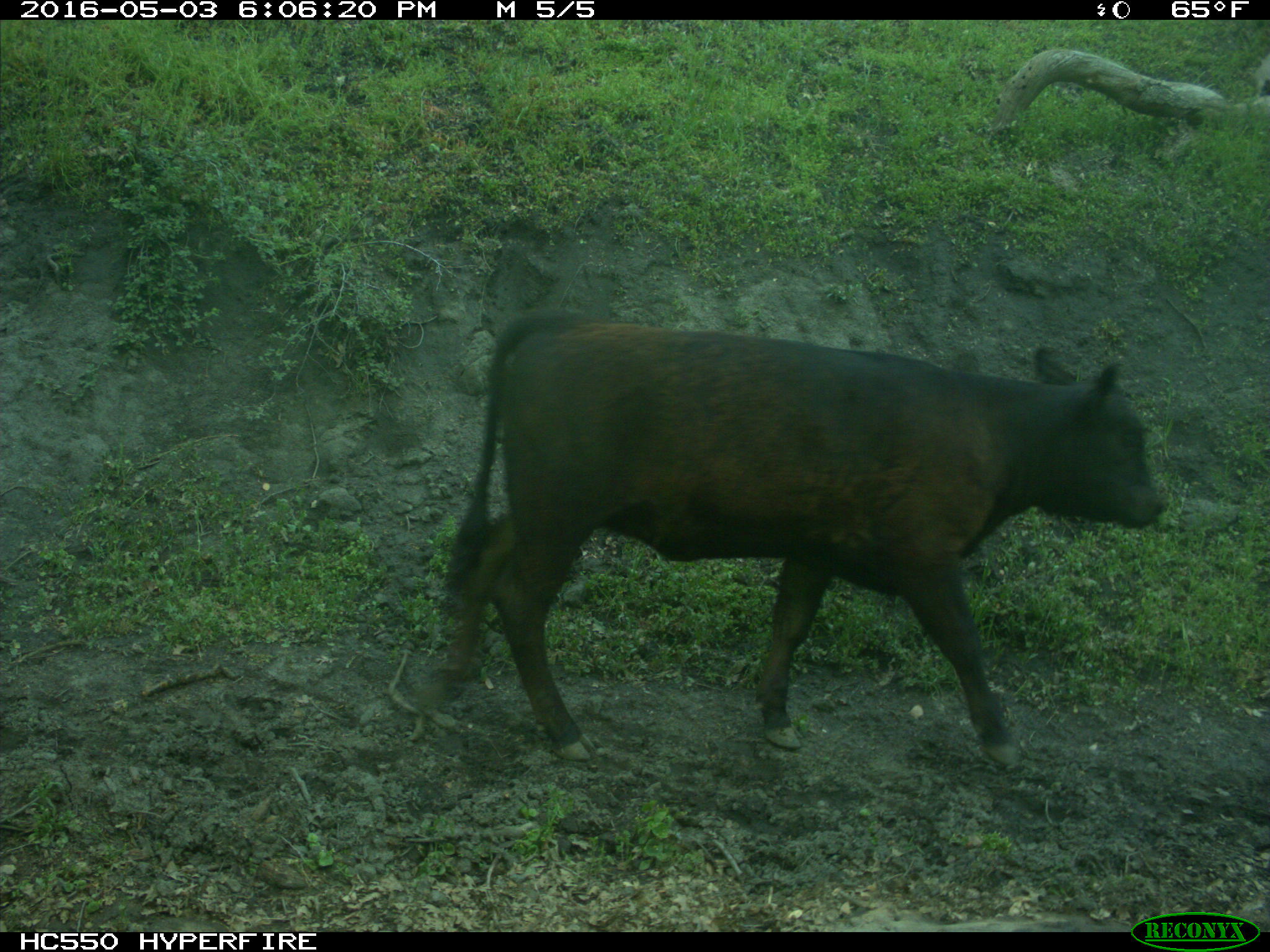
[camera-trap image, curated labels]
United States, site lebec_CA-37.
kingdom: Animalia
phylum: Chordata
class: Mammalia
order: Artiodactyla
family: Bovidae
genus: Bos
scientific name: Bos taurus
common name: domestic cow